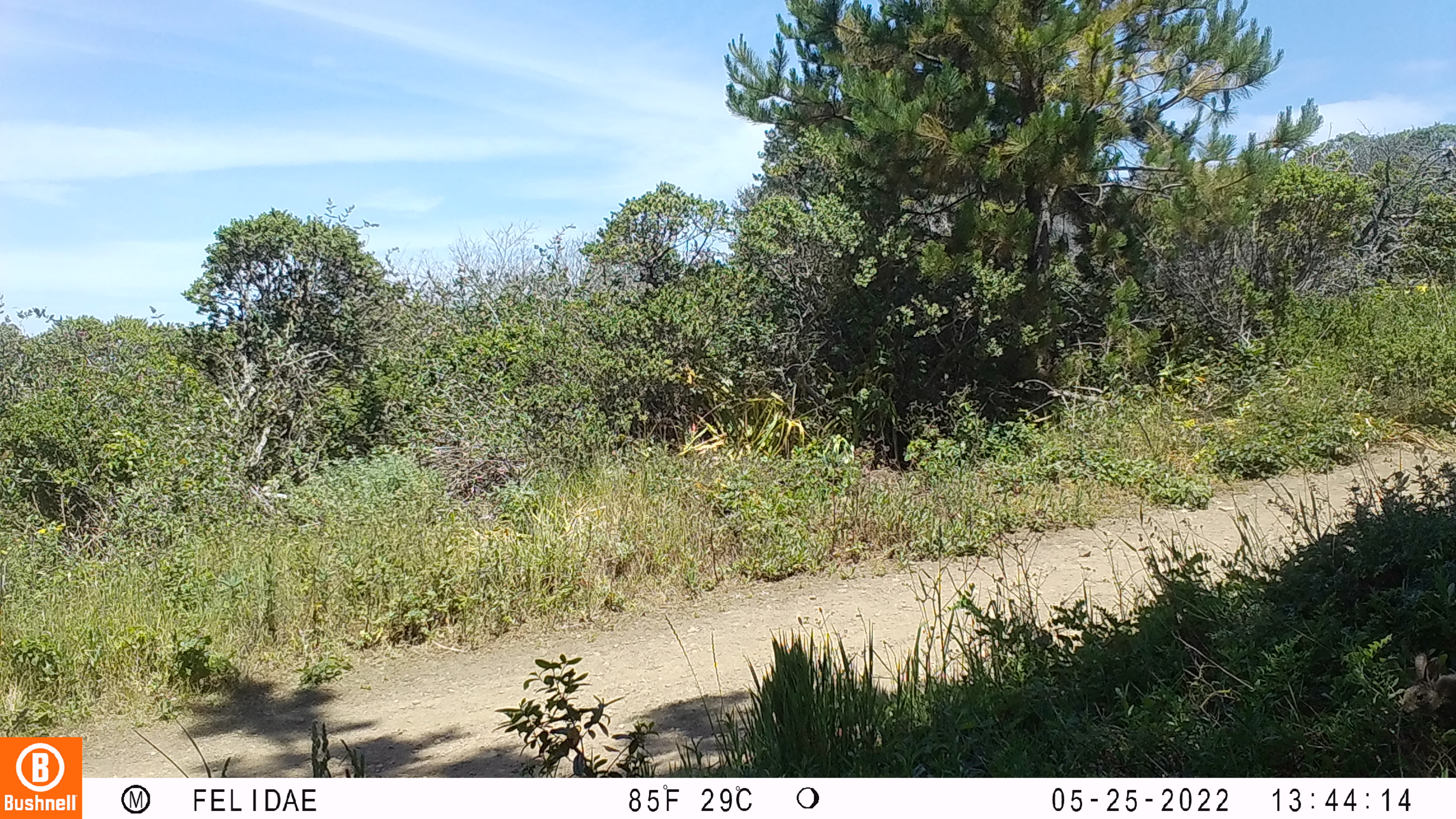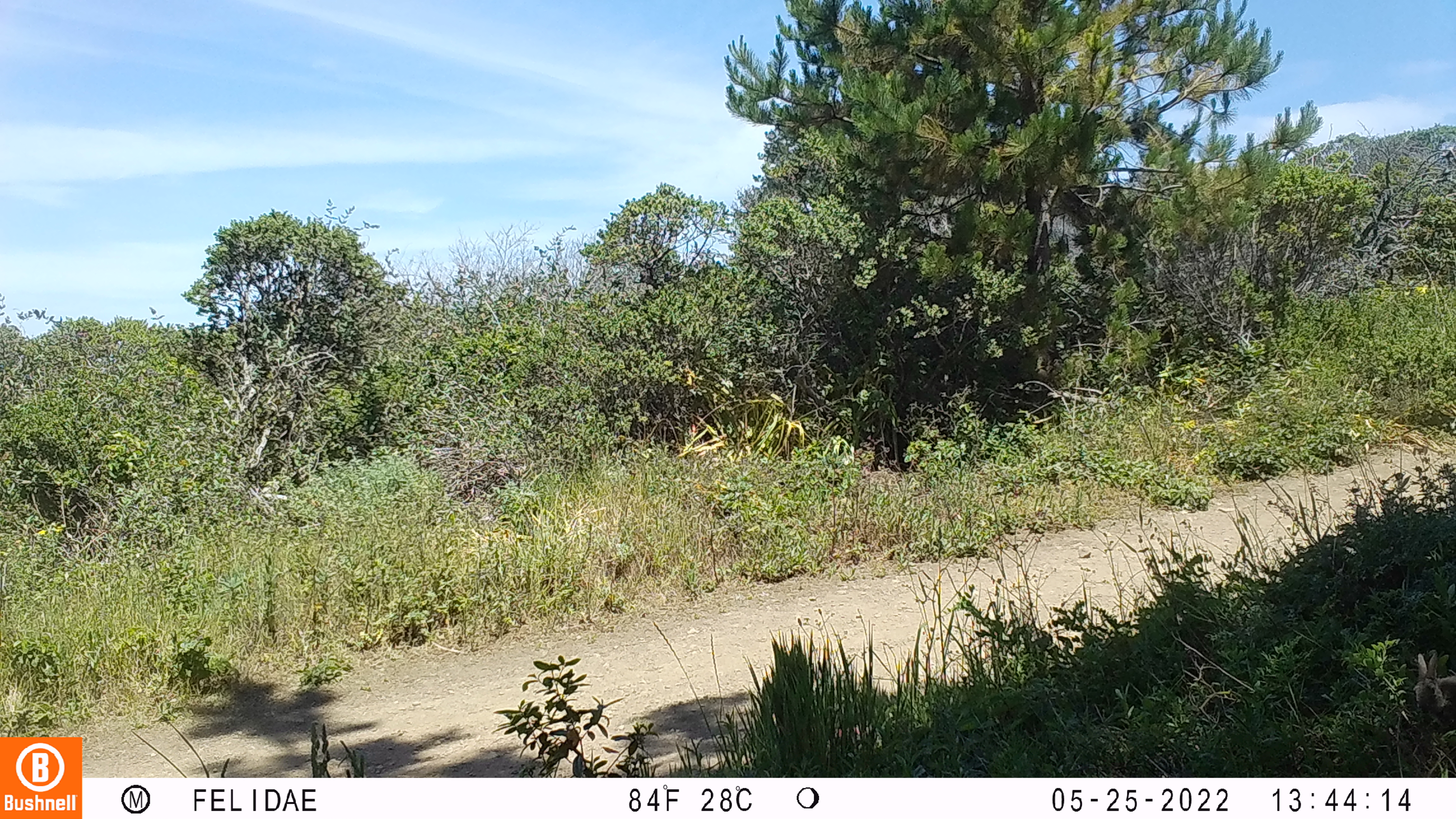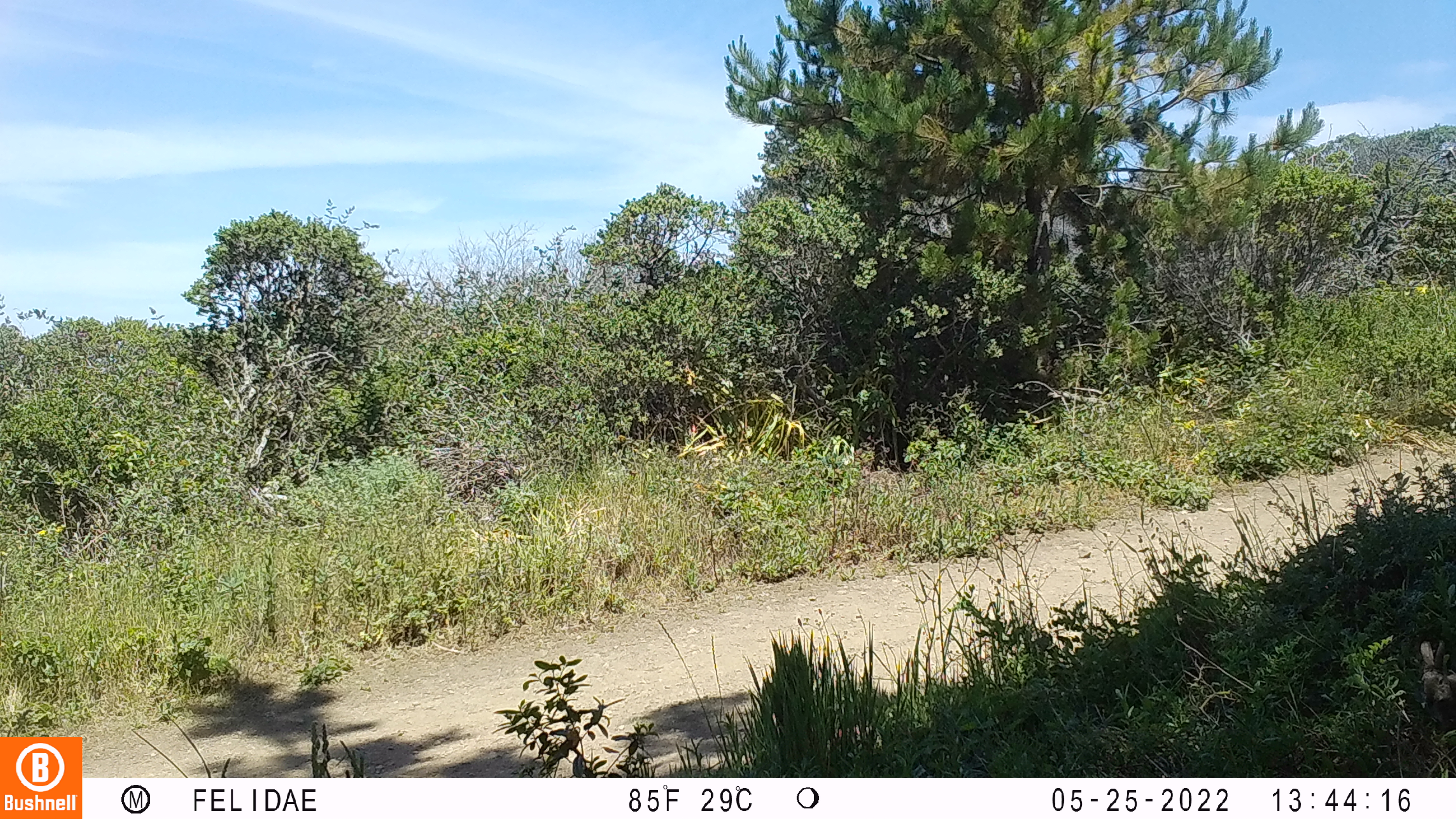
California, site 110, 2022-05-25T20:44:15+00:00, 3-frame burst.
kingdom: Animalia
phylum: Chordata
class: Mammalia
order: Lagomorpha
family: Leporidae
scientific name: Leporidae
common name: rabbit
Rabbit (Leporidae).